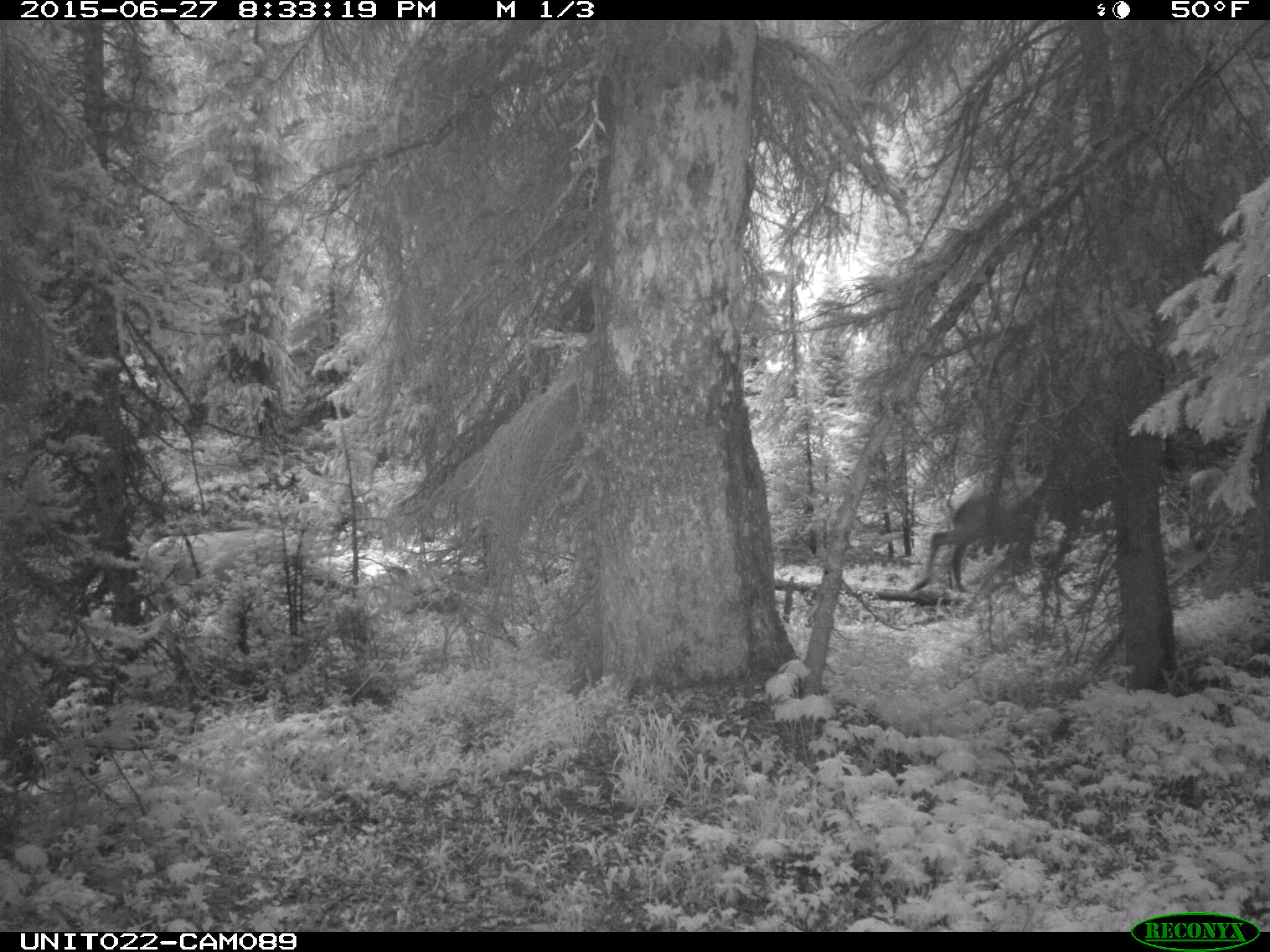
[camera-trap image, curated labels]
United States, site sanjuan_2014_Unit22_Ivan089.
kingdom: Animalia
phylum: Chordata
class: Mammalia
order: Artiodactyla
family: Cervidae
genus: Cervus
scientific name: Cervus elaphus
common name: red deer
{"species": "Cervus elaphus (red deer)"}